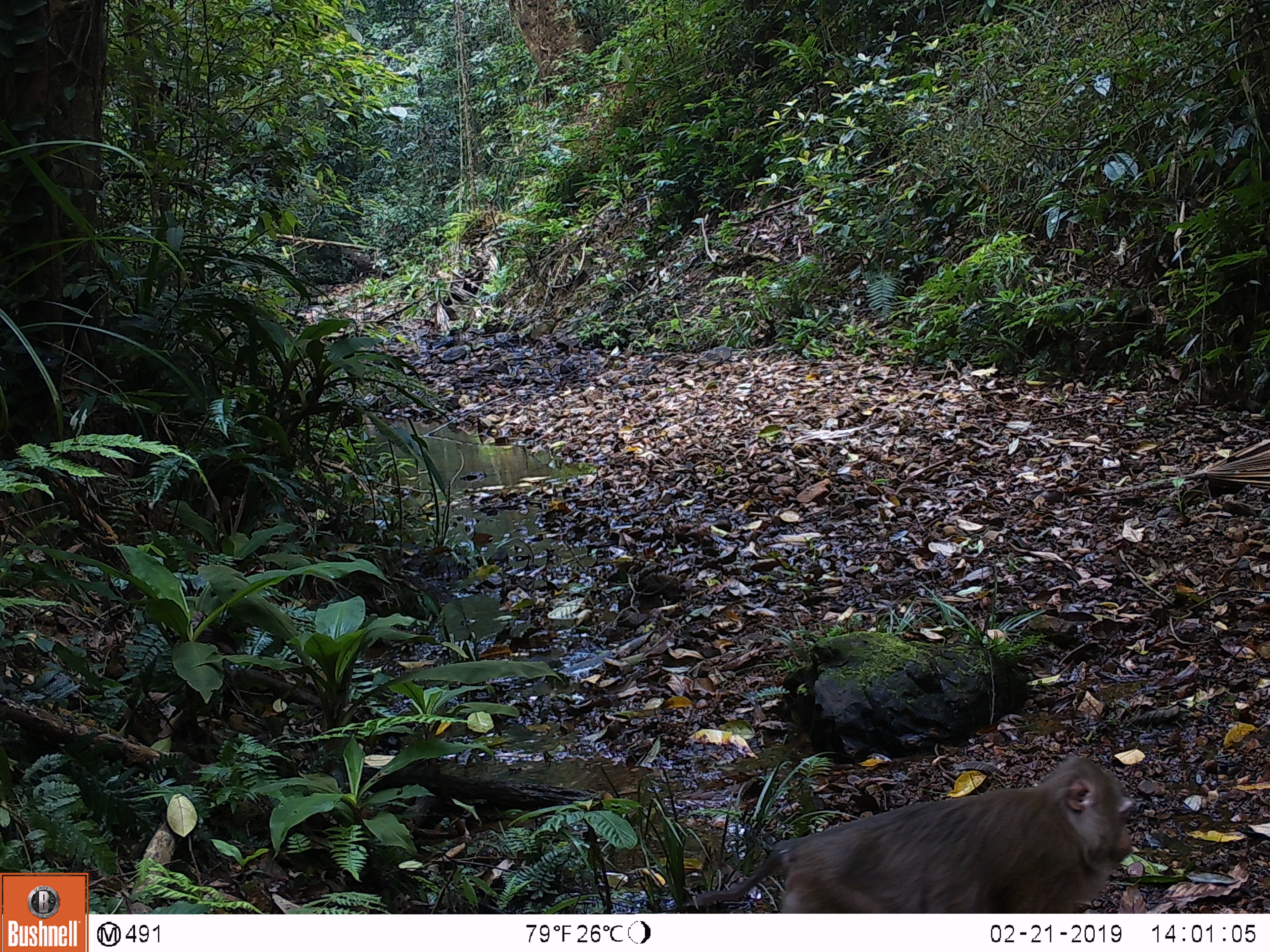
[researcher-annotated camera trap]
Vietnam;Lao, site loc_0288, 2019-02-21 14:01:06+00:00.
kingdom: Animalia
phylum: Chordata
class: Mammalia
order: Primates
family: Cercopithecidae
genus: Macaca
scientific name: Macaca nemestrina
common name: pig-tailed macaque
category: pig tailed macaque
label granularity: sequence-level